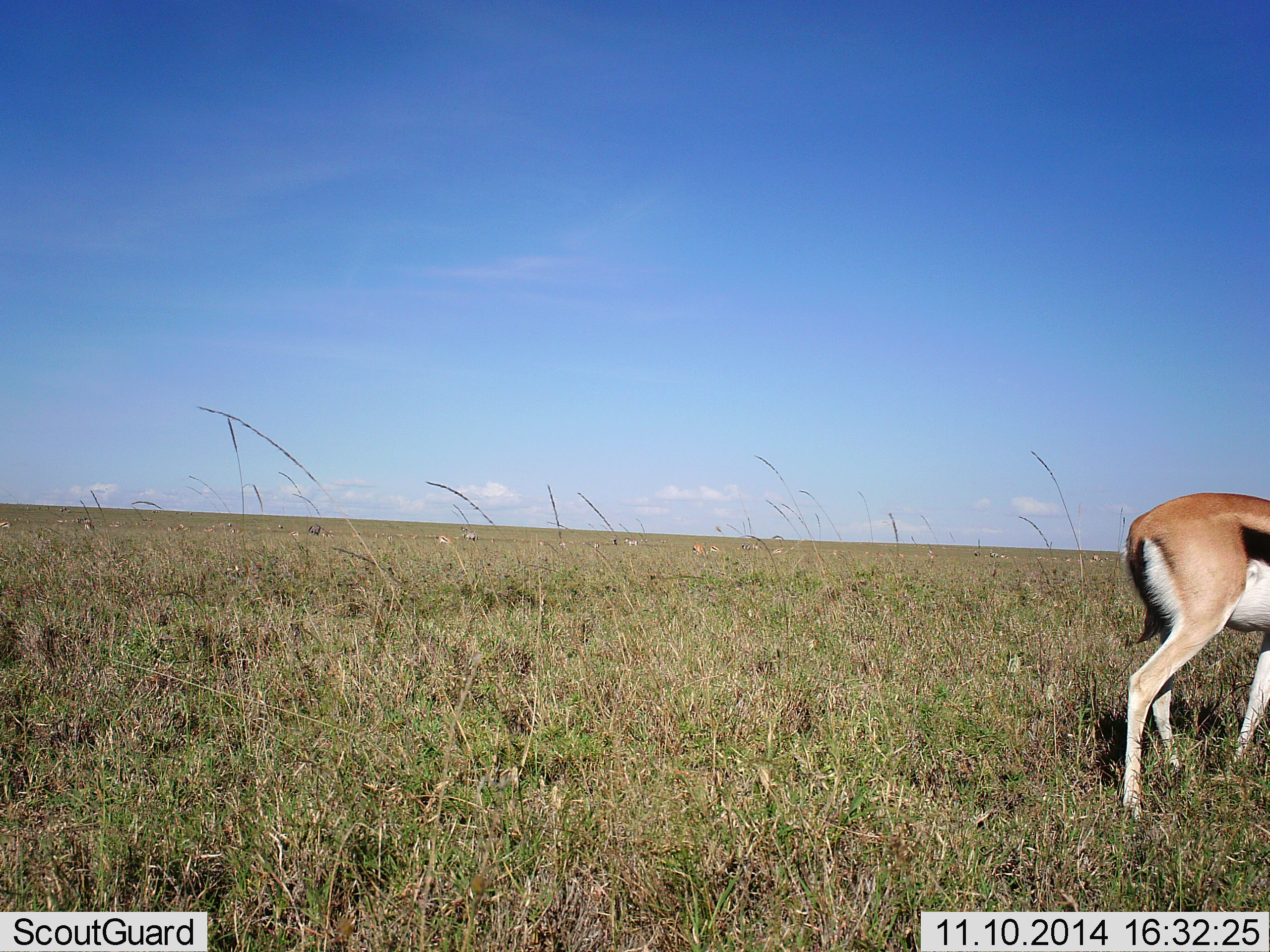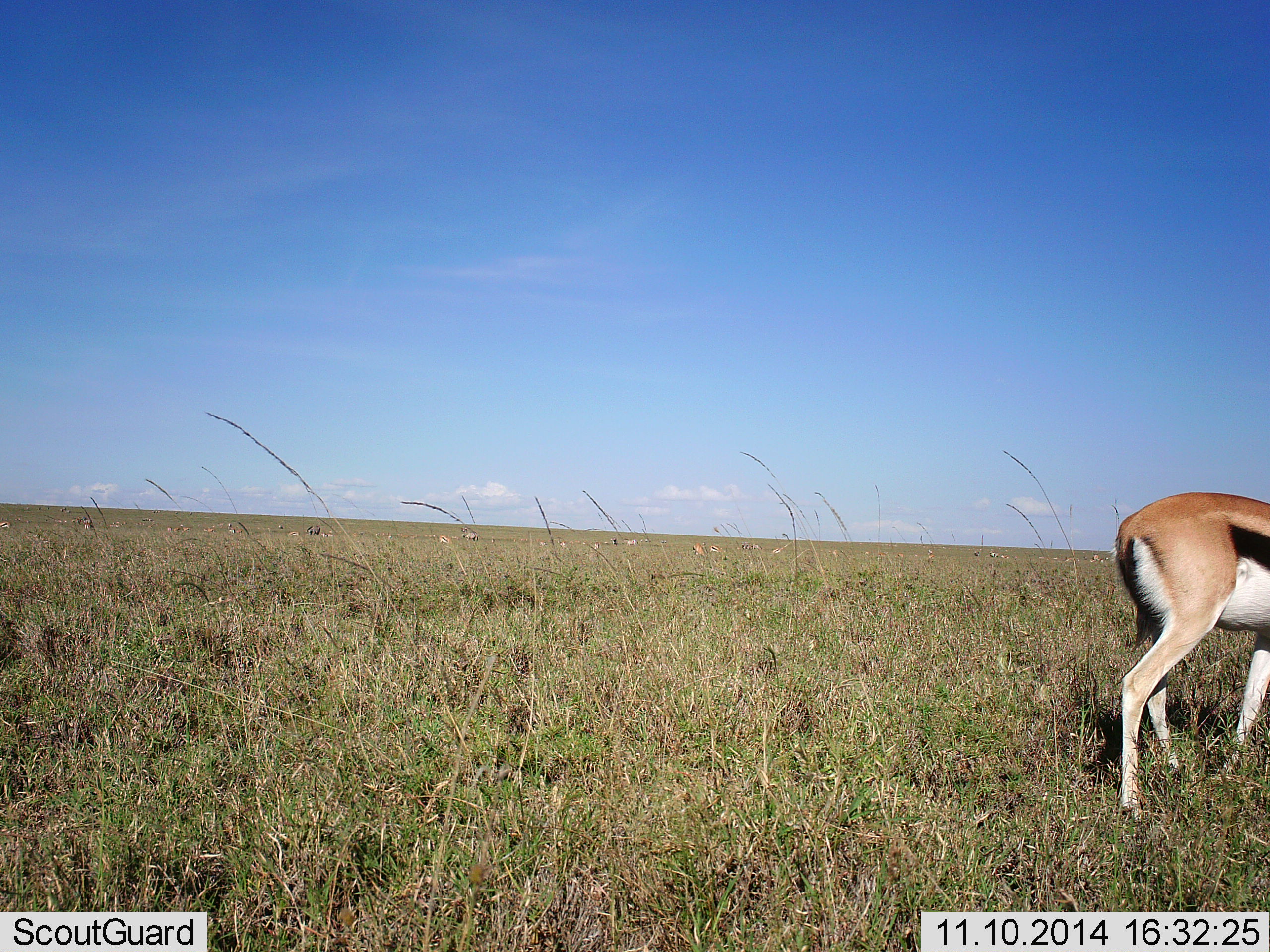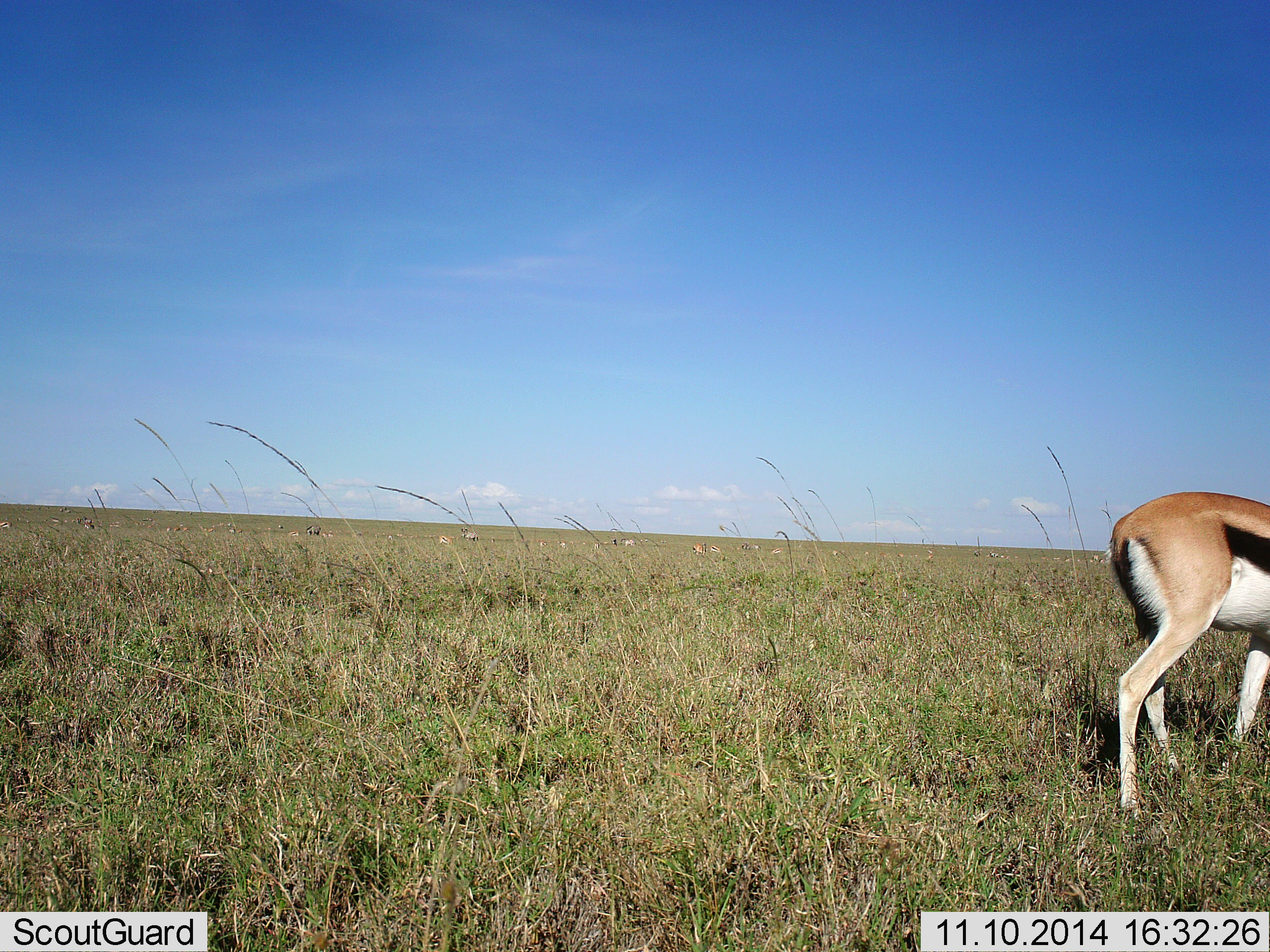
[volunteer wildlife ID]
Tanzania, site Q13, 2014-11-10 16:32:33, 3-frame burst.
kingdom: Animalia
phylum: Chordata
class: Mammalia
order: Artiodactyla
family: Bovidae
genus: Eudorcas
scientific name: Eudorcas thomsonii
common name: thomson's gazelle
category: gazellethomsons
Gazellethomsons (thomson's gazelle) (Eudorcas thomsonii), count 1. Behavior (volunteer vote fractions): standing 80%, resting 0%, moving 10%, interacting 0%. Young present (vote fraction): 10%. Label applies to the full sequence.